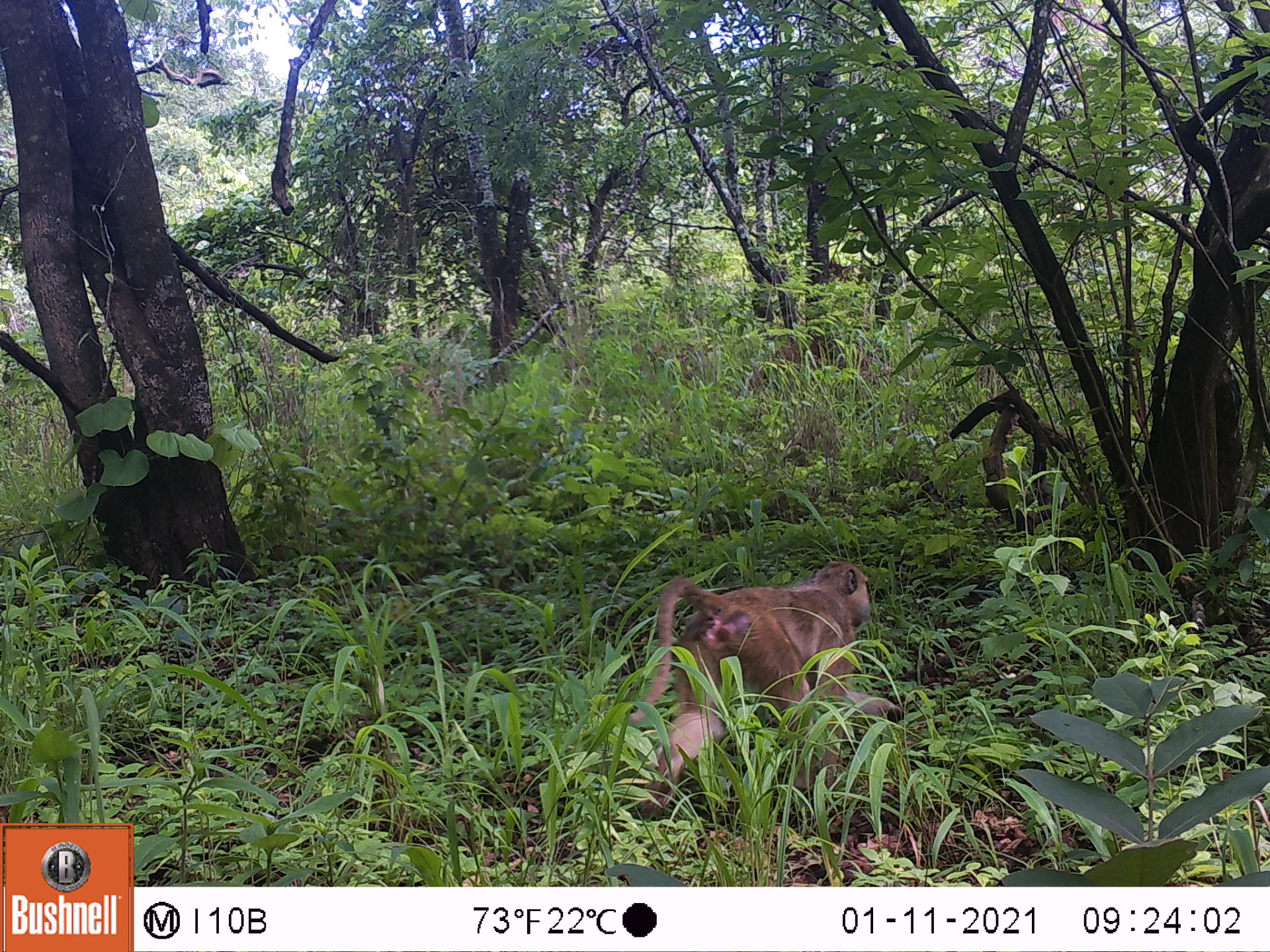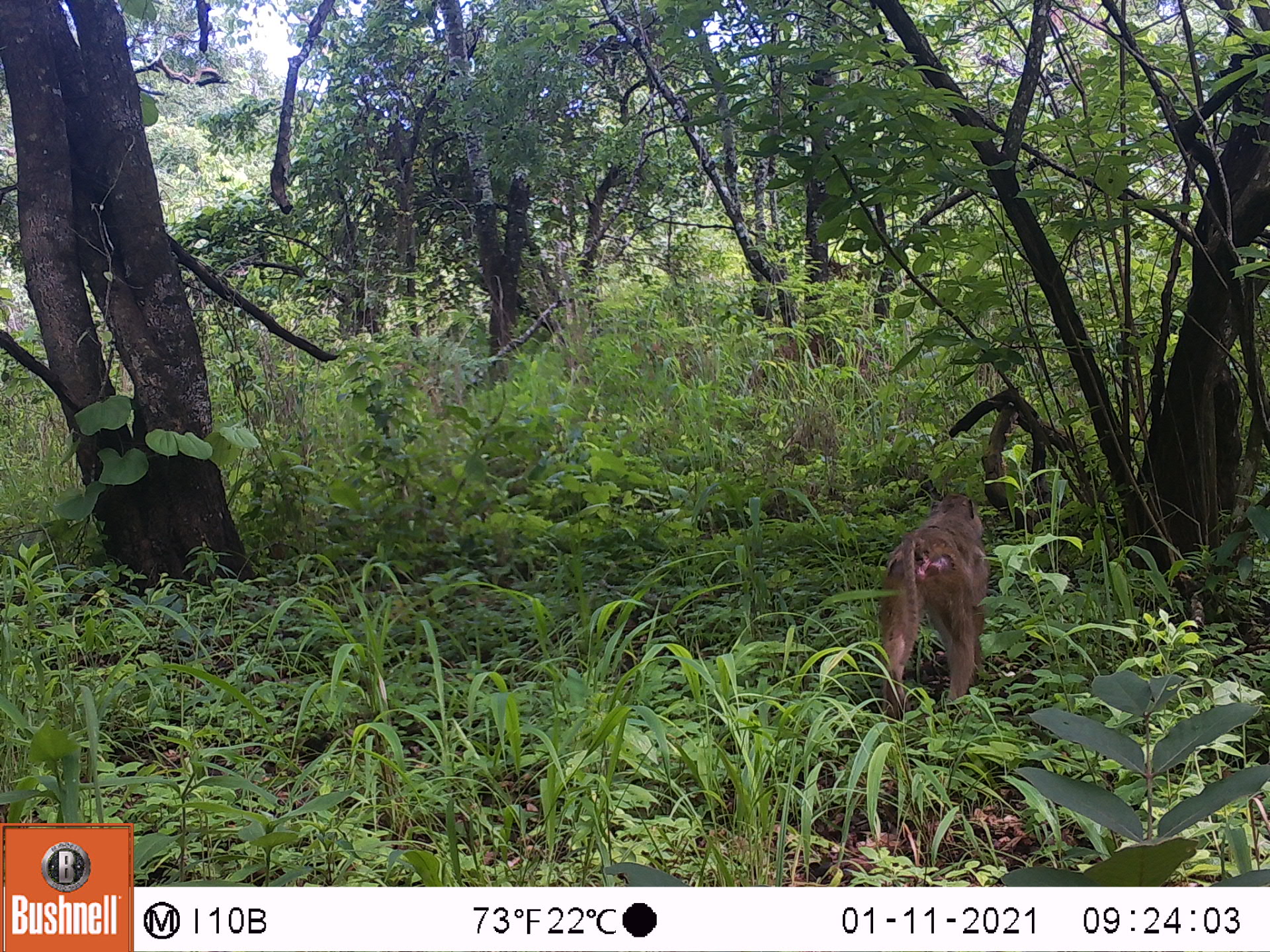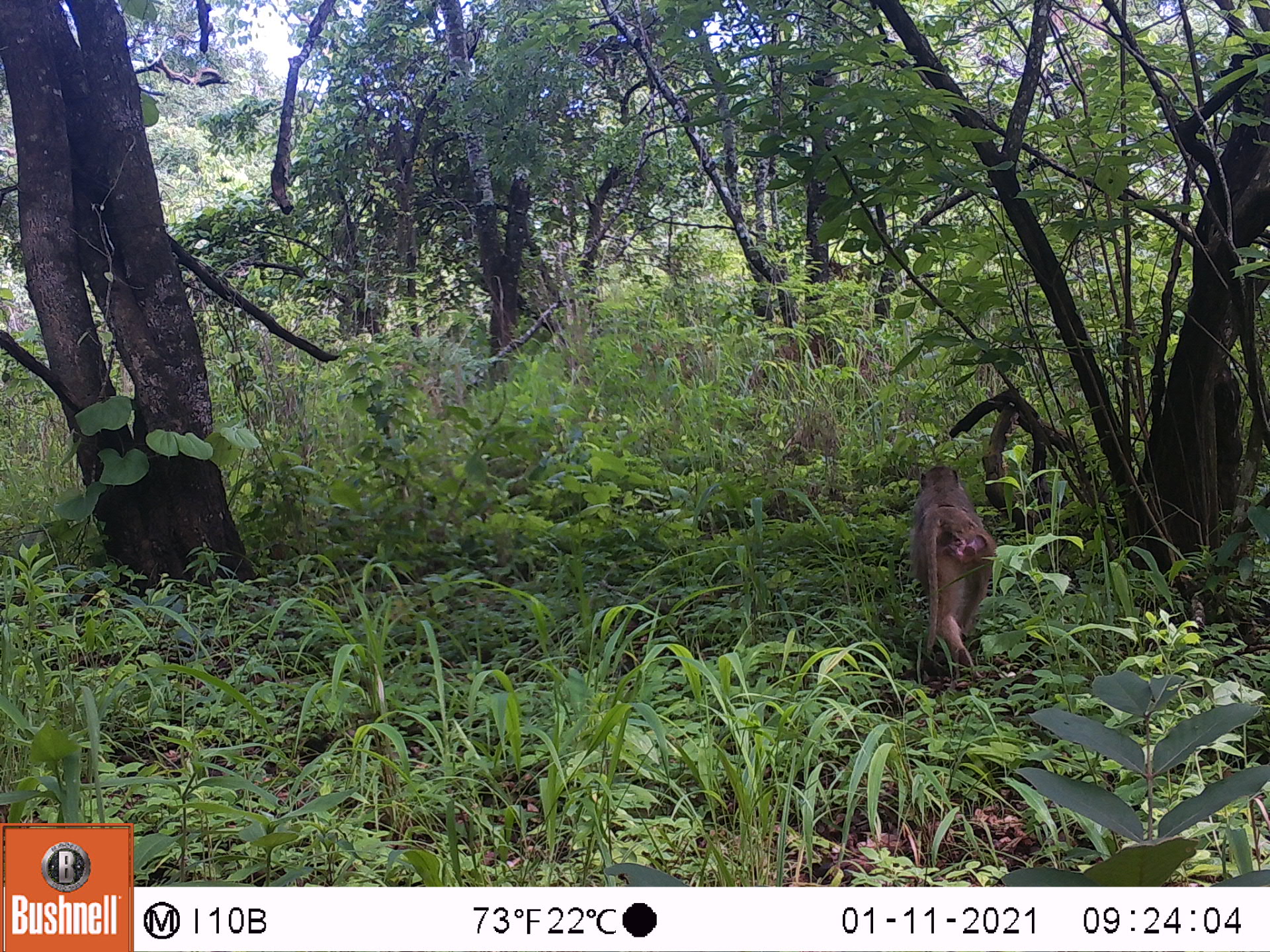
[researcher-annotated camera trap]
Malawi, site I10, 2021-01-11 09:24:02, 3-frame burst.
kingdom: Animalia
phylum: Chordata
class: Mammalia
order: Primates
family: Cercopithecidae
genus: Papio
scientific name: Papio cynocephalus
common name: yellow baboon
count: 1